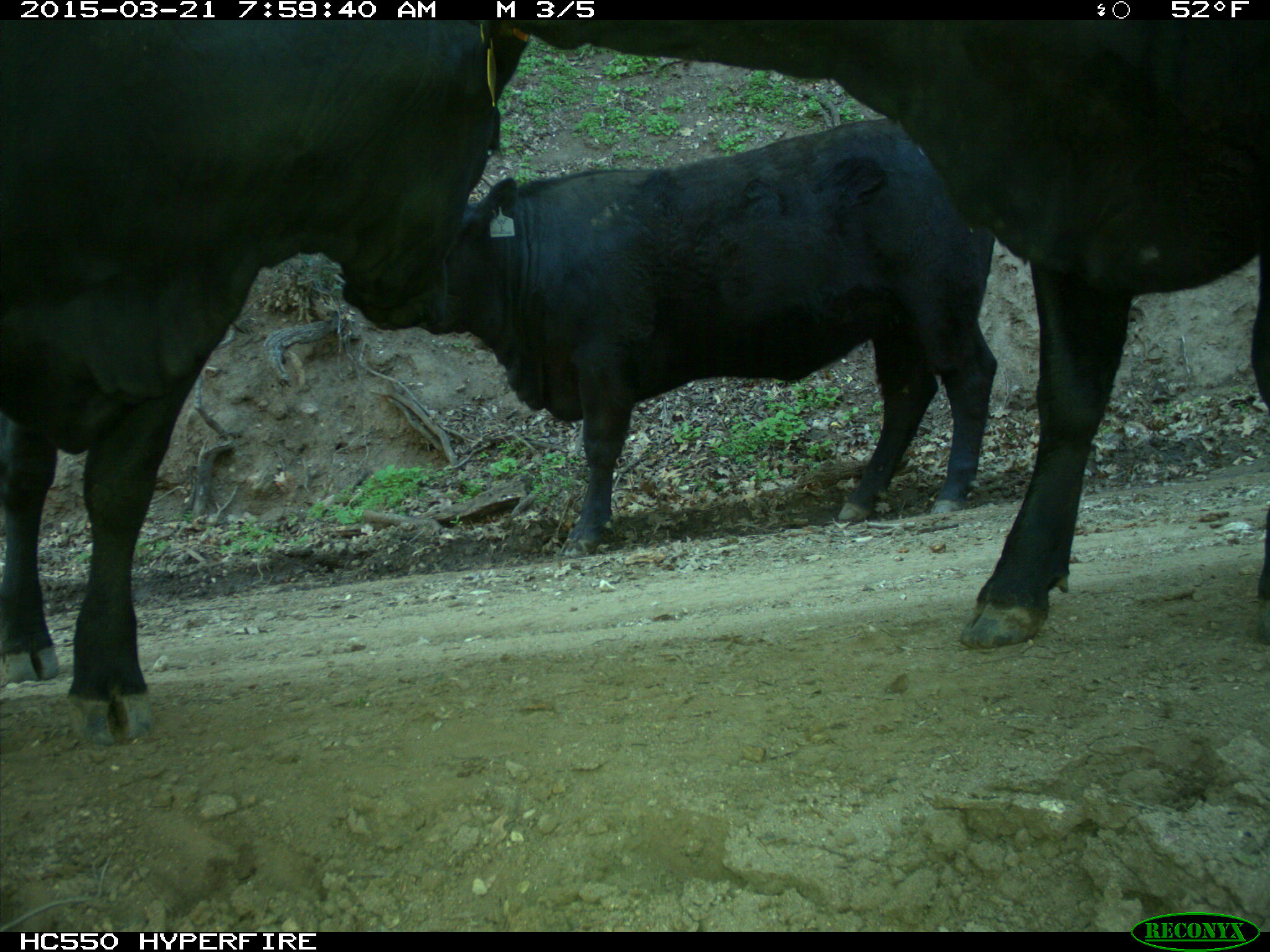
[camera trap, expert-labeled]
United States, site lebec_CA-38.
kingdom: Animalia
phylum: Chordata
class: Mammalia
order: Artiodactyla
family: Bovidae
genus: Bos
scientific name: Bos taurus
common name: domestic cow